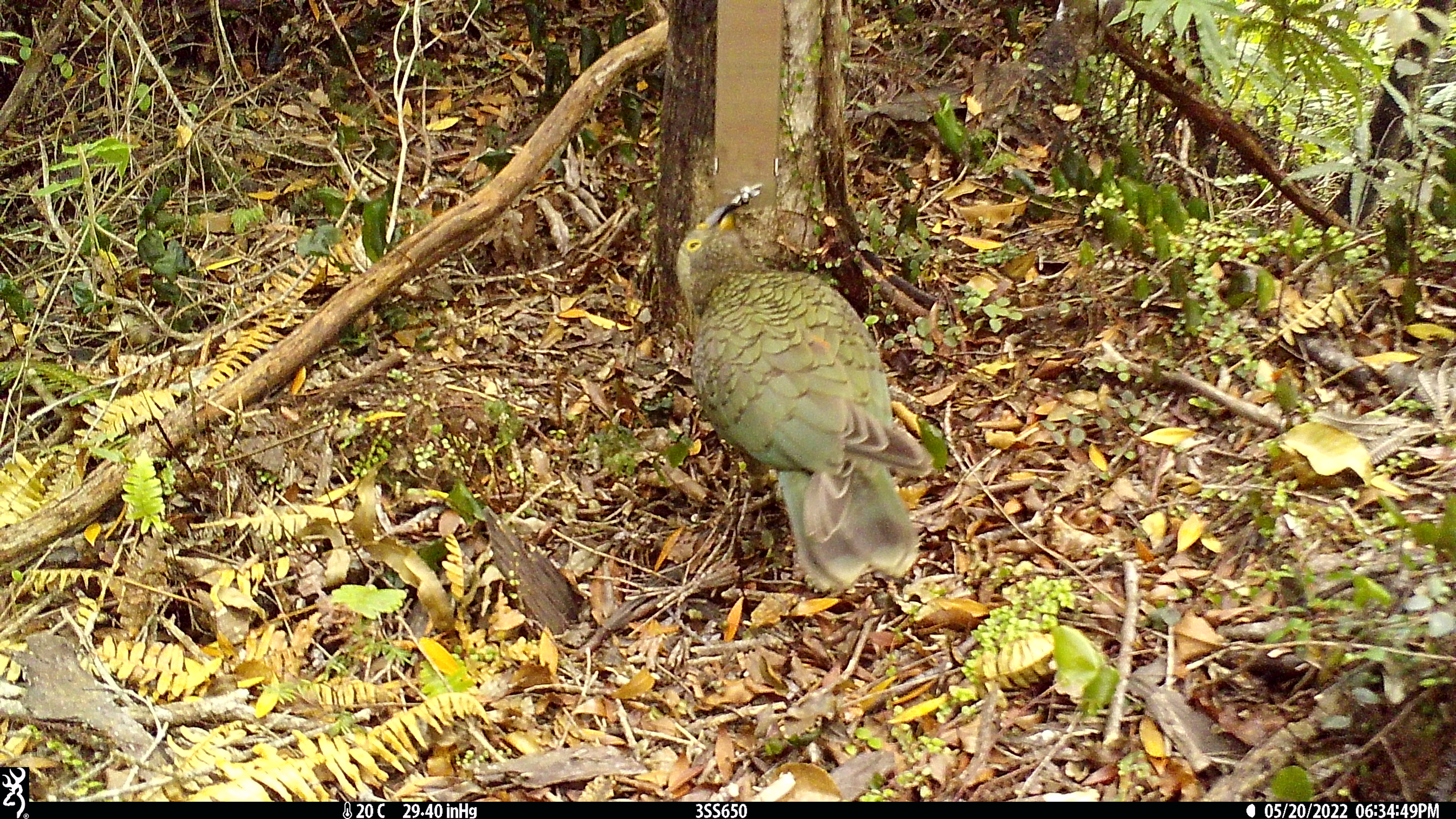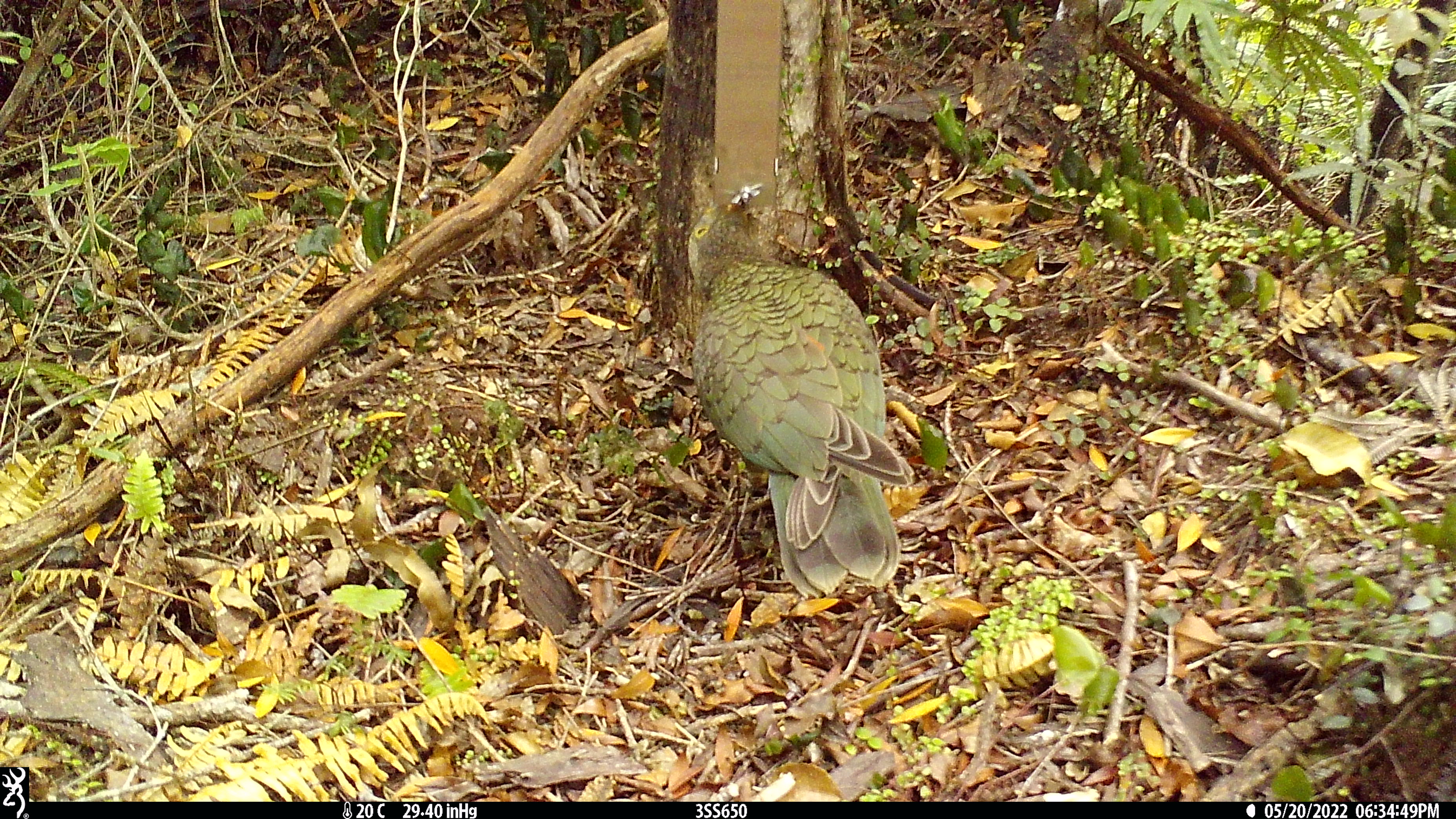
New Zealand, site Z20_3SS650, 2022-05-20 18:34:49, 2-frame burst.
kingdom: Animalia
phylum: Chordata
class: Aves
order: Psittaciformes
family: Strigopidae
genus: Nestor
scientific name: Nestor notabilis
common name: kea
Kea (Nestor notabilis).